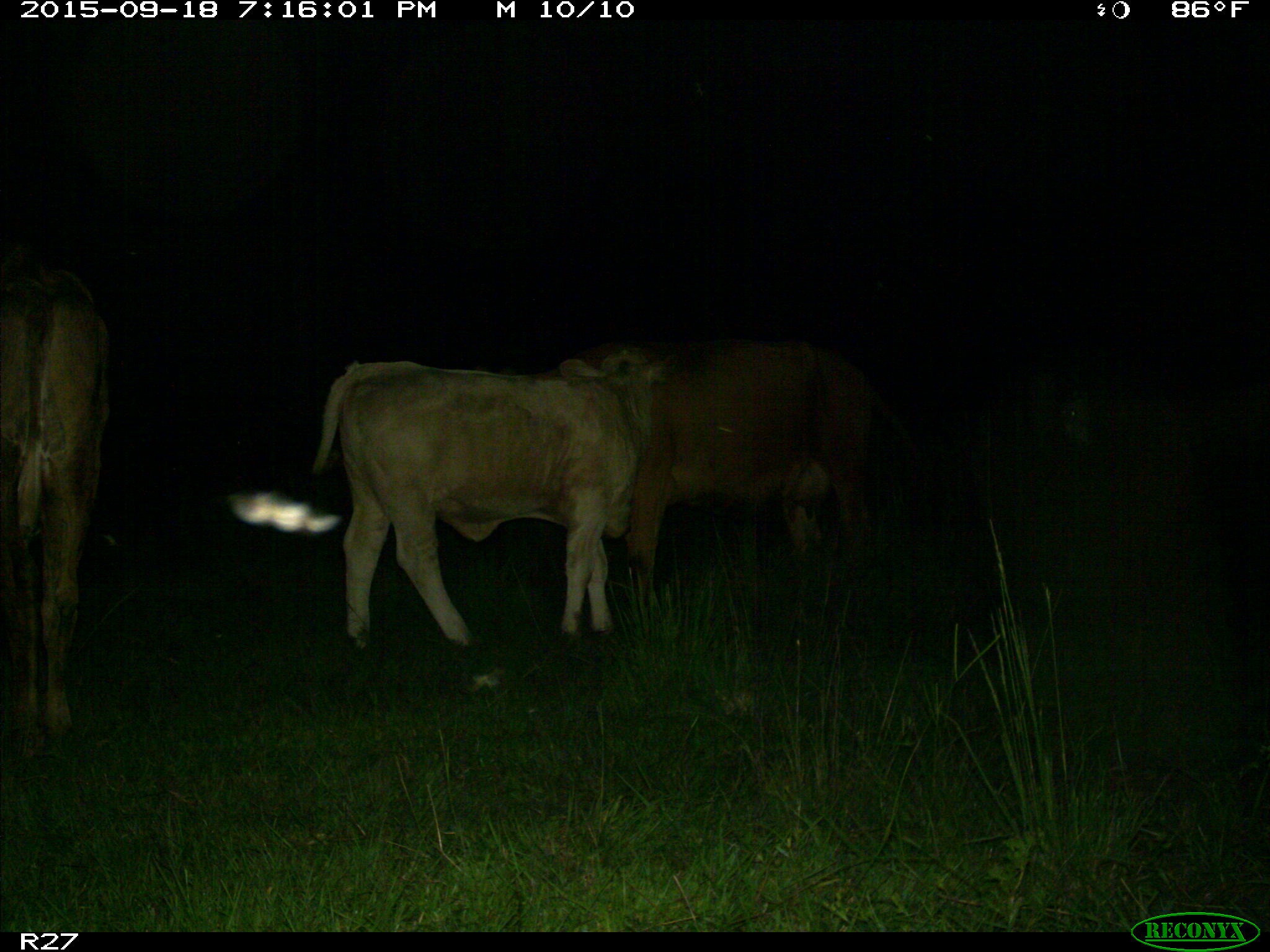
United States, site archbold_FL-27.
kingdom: Animalia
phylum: Chordata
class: Mammalia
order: Artiodactyla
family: Bovidae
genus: Bos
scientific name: Bos taurus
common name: domestic cow